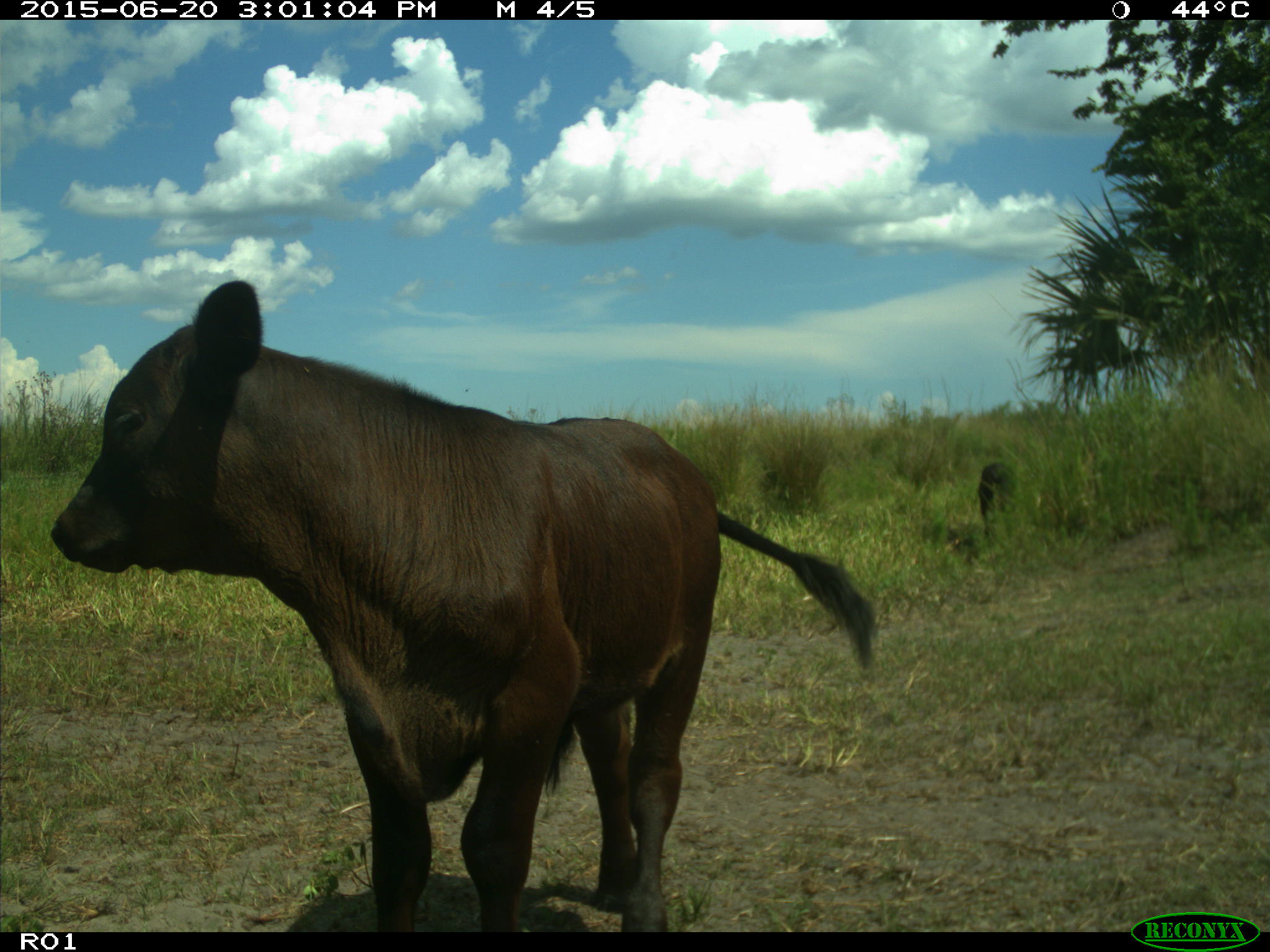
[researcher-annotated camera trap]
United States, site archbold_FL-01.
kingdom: Animalia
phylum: Chordata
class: Mammalia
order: Artiodactyla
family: Bovidae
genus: Bos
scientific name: Bos taurus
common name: domestic cow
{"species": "Bos taurus (domestic cow)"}